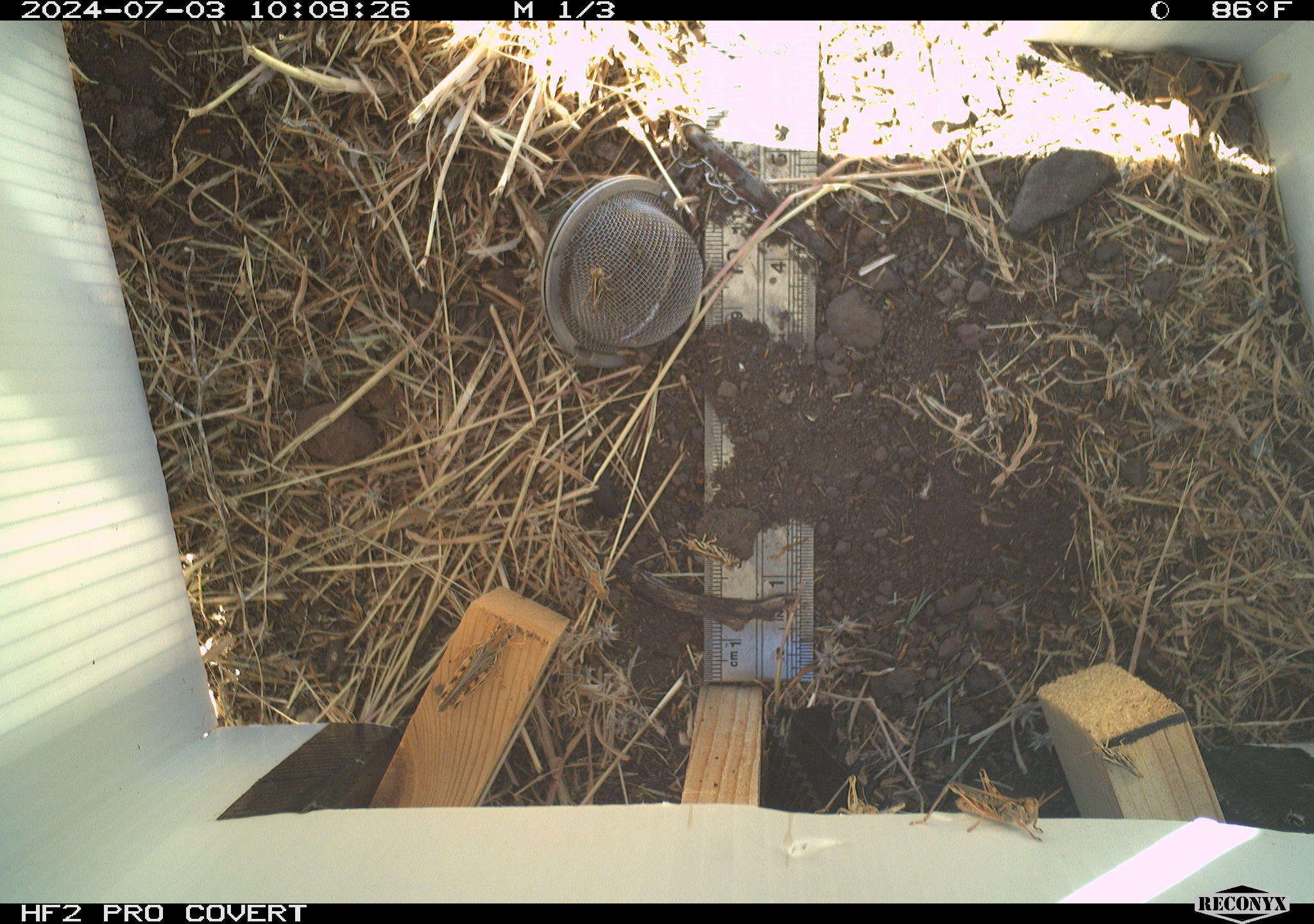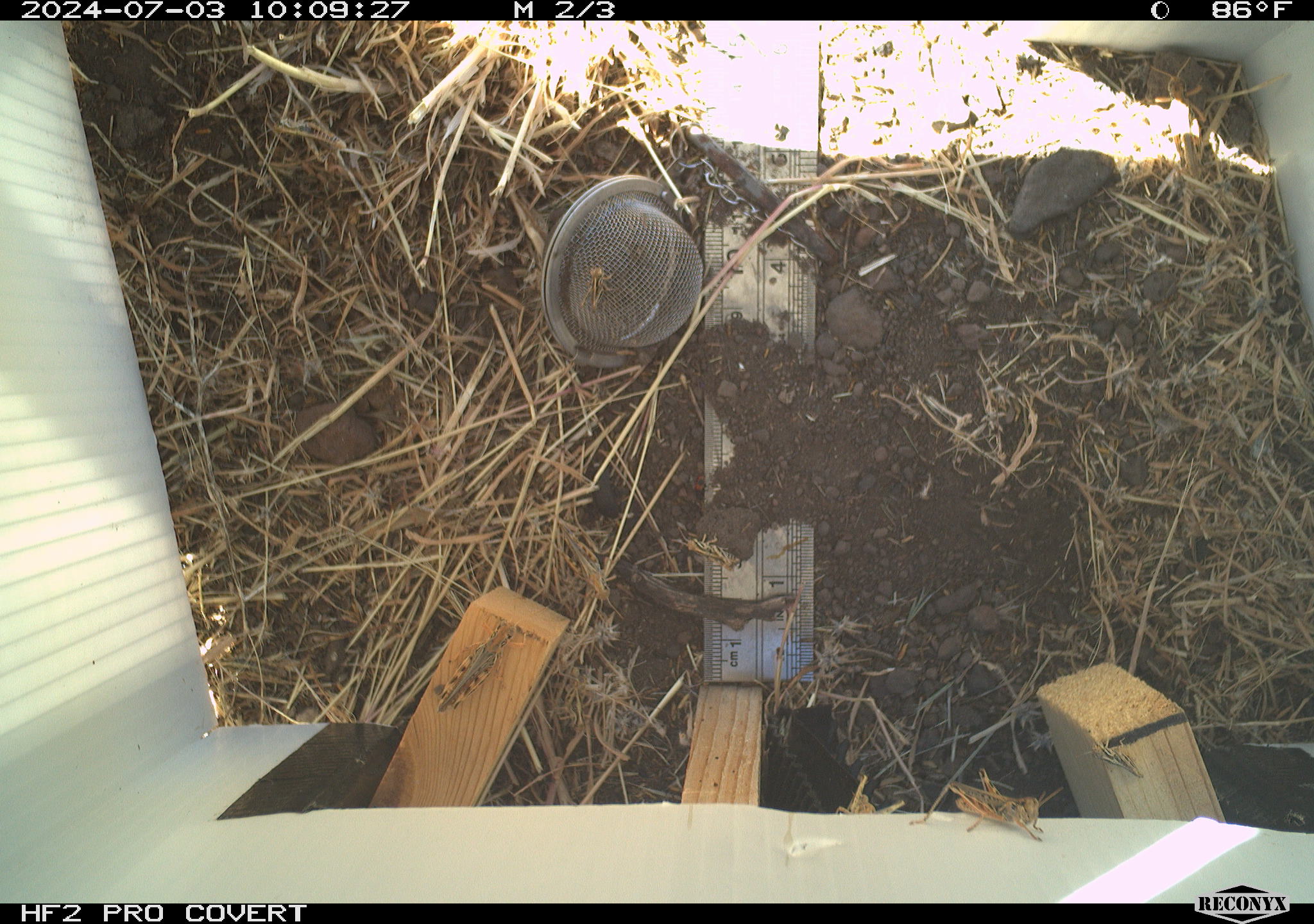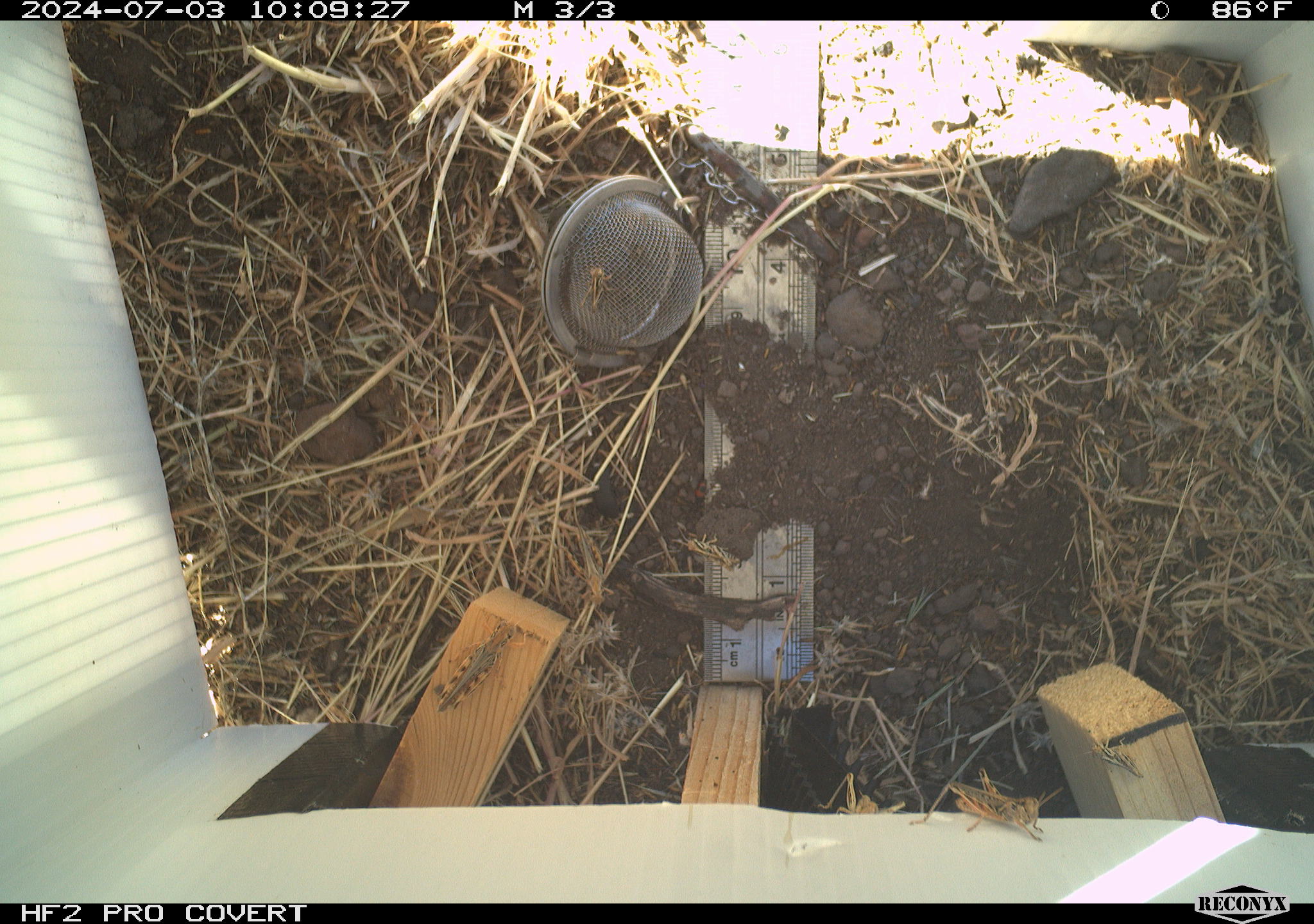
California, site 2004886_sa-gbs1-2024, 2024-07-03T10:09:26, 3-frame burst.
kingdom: Animalia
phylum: Arthropoda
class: Insecta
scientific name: Insecta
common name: insect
Insect (Insecta).